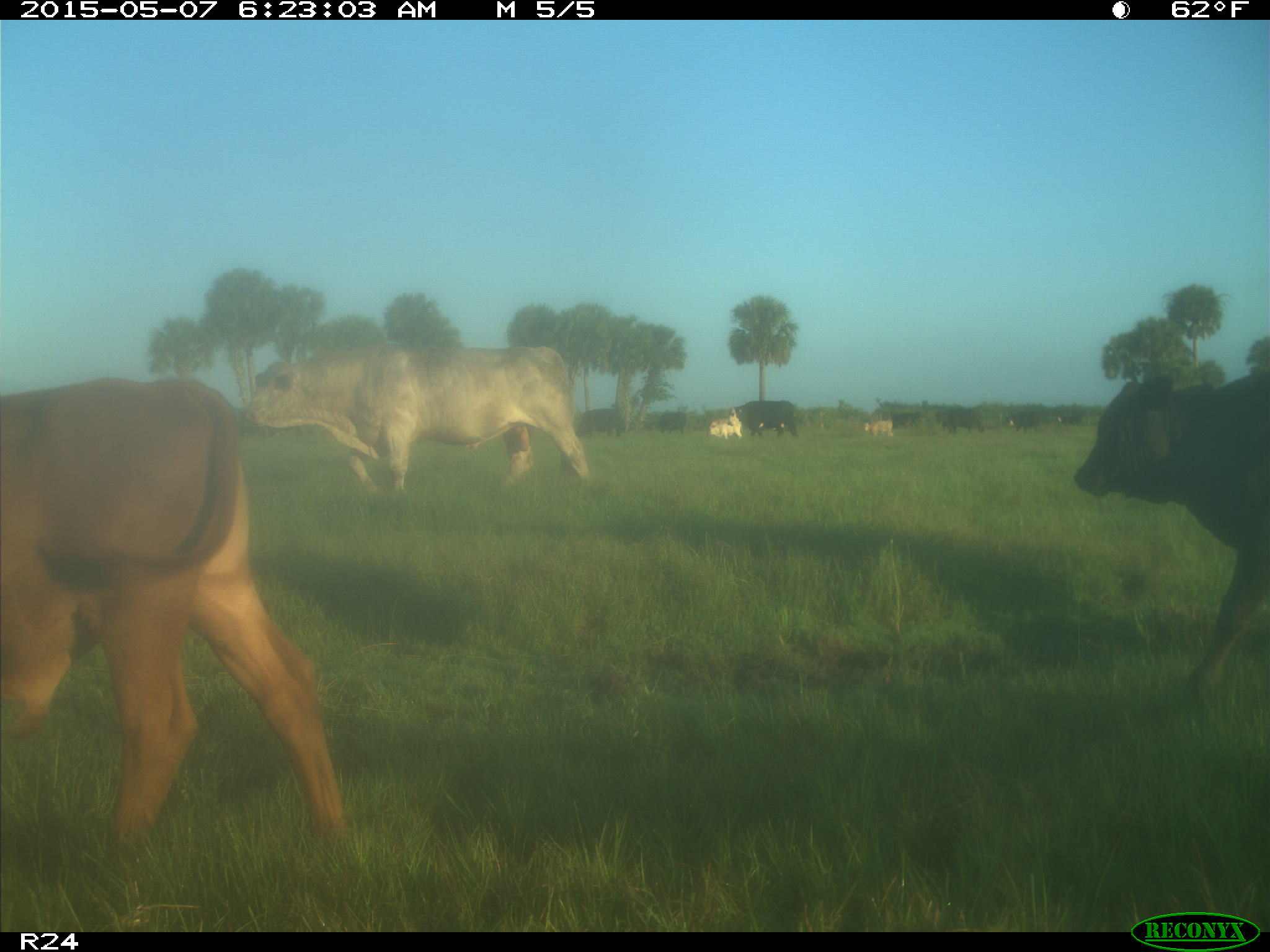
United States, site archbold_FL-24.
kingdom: Animalia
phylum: Chordata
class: Mammalia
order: Artiodactyla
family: Bovidae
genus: Bos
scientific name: Bos taurus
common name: domestic cow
Bos taurus (domestic cow).